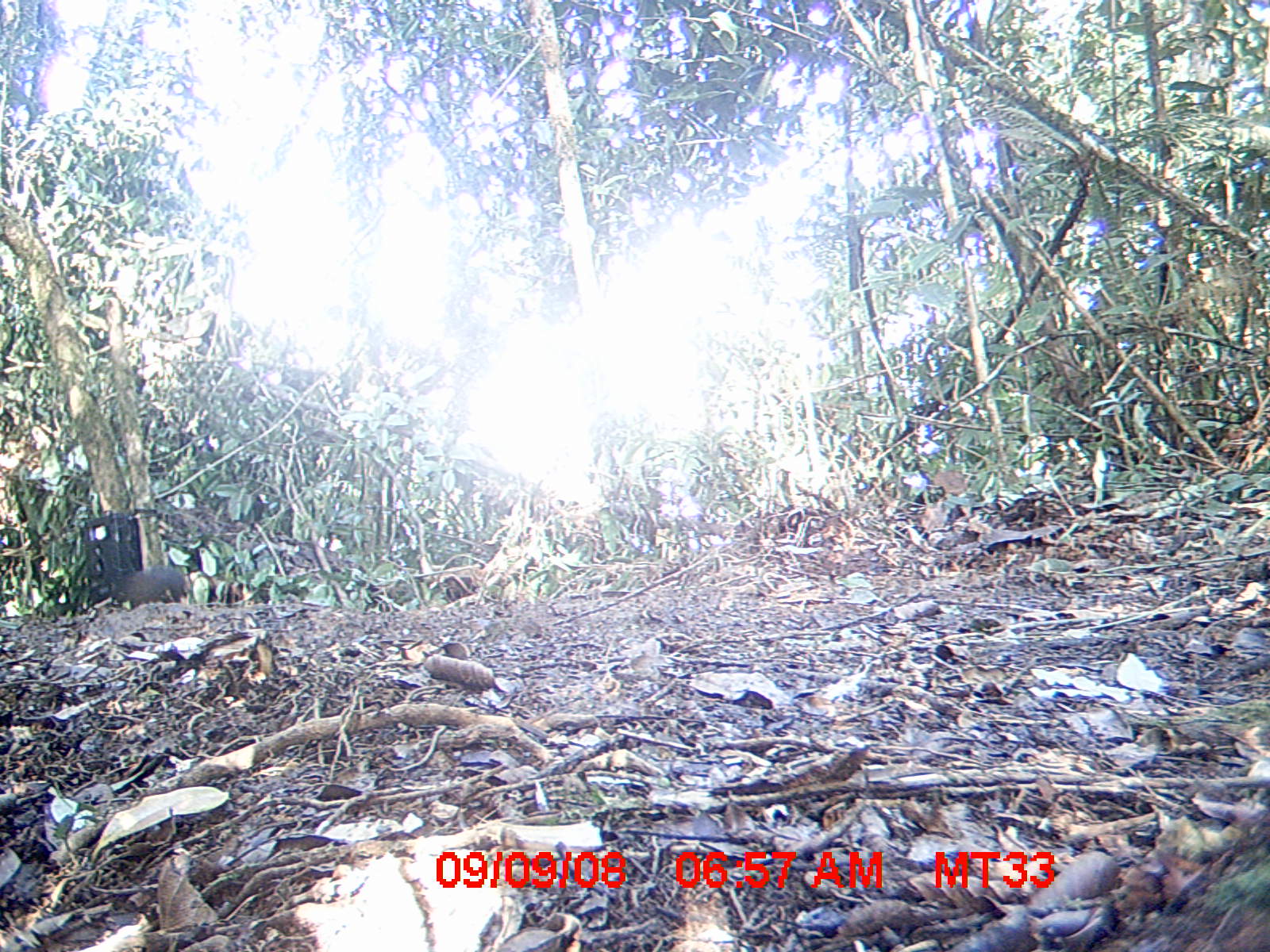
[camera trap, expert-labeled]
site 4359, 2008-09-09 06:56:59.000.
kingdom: Animalia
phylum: Chordata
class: Aves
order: Coraciiformes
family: Brachypteraciidae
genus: Brachypteracias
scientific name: Brachypteracias squamiger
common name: scaly ground-roller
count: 1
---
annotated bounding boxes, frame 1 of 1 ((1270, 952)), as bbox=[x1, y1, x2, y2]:
brachypteracias squamiger: bbox=[125, 563, 187, 606]